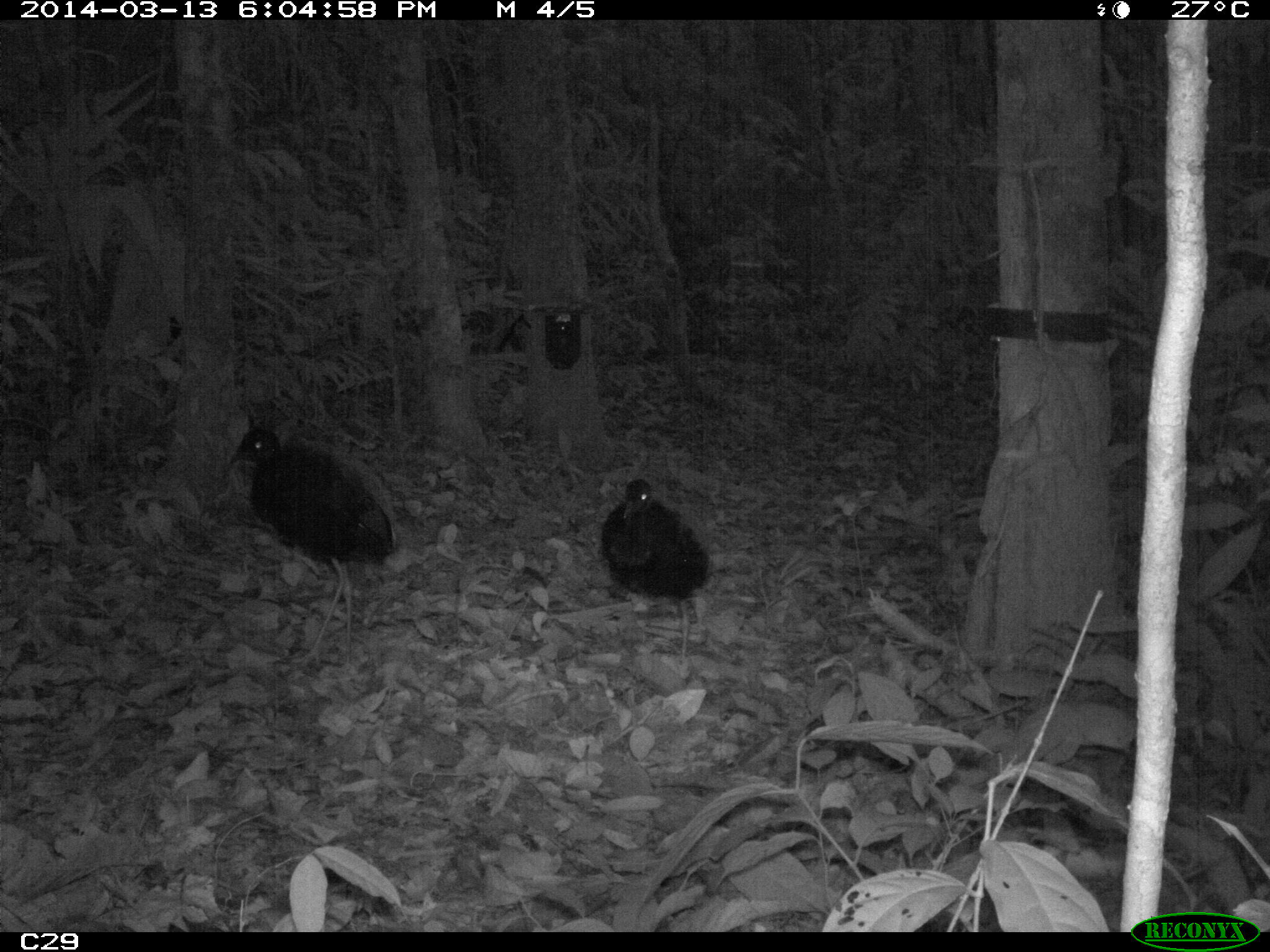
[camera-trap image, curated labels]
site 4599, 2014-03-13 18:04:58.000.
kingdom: Animalia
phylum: Chordata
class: Aves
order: Gruiformes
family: Psophiidae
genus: Psophia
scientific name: Psophia crepitans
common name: gray-winged trumpeter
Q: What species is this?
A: Psophia crepitans (gray-winged trumpeter).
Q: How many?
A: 5.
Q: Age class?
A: Adult.